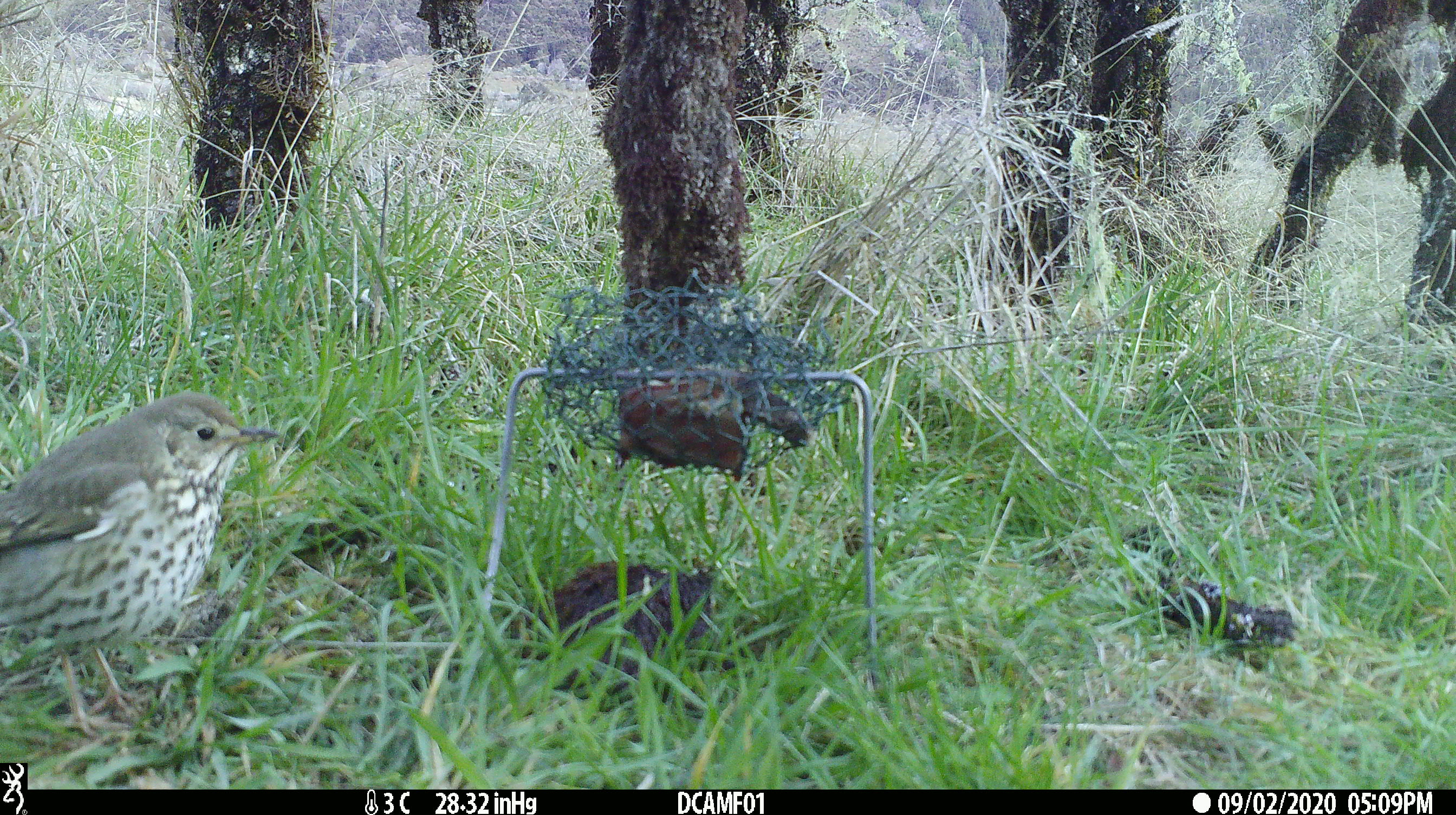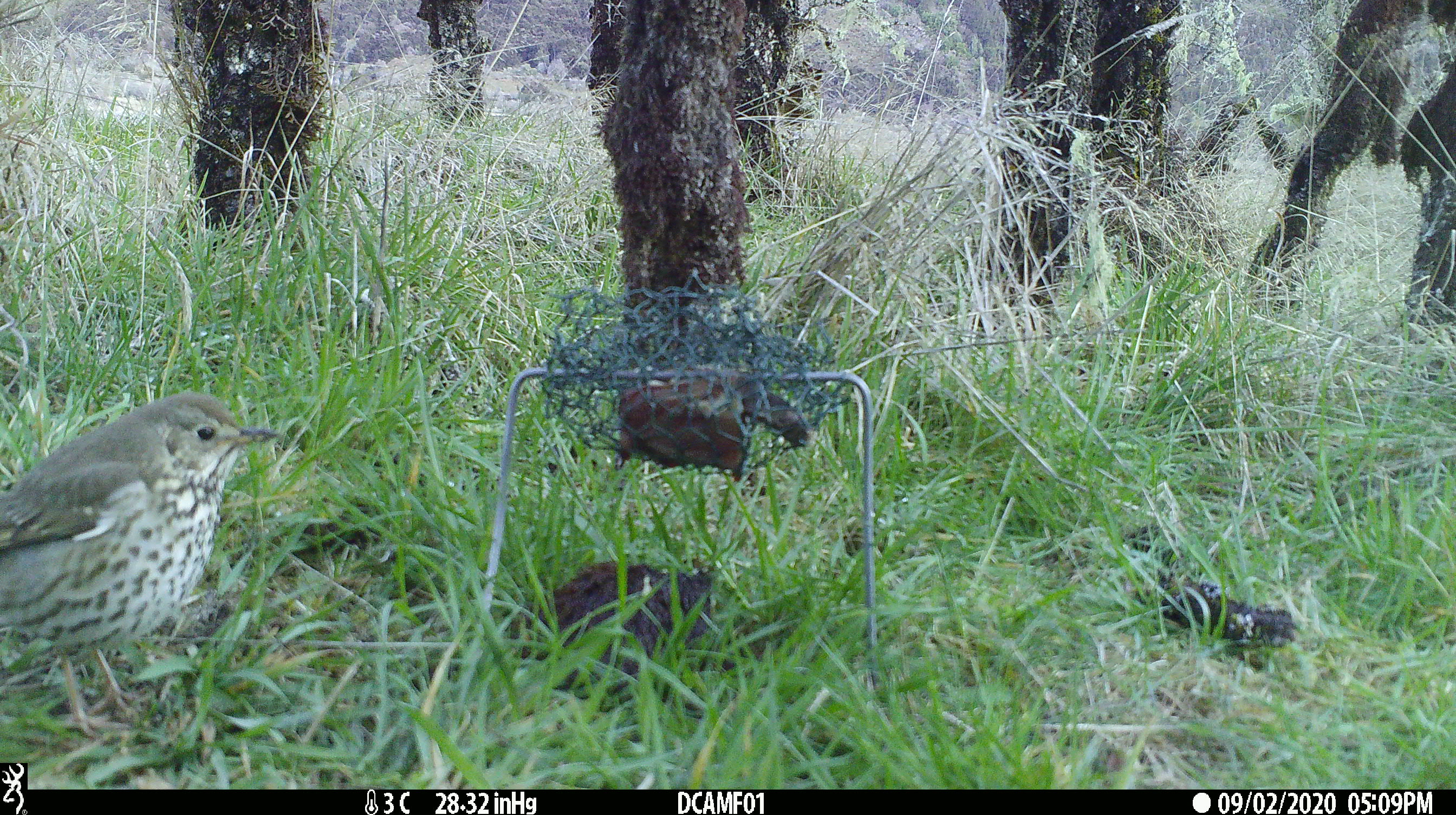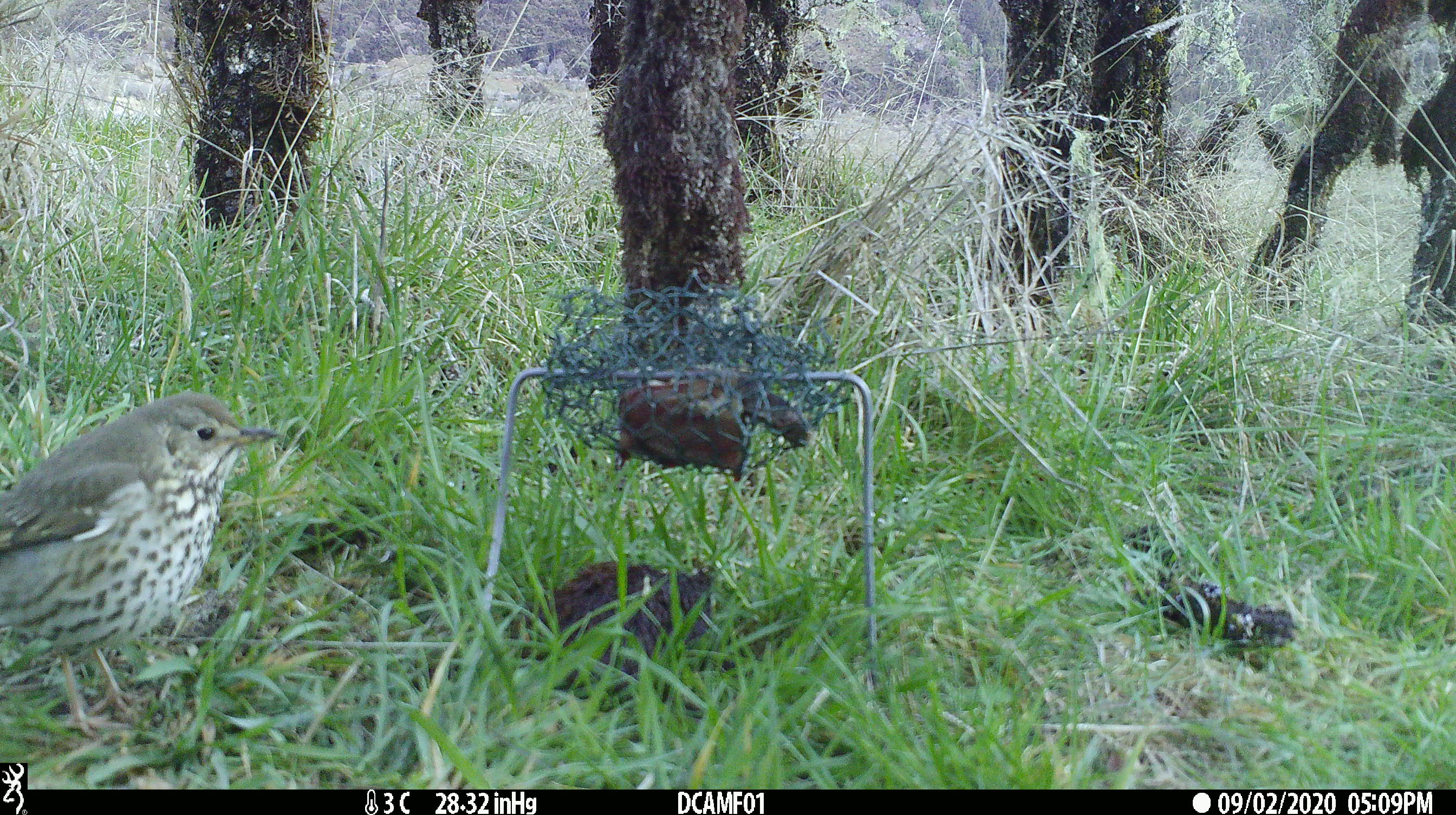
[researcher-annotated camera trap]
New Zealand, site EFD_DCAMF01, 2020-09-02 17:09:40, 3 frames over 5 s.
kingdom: Animalia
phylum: Chordata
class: Aves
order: Passeriformes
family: Turdidae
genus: Turdus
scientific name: Turdus philomelos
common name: song thrush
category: thrush